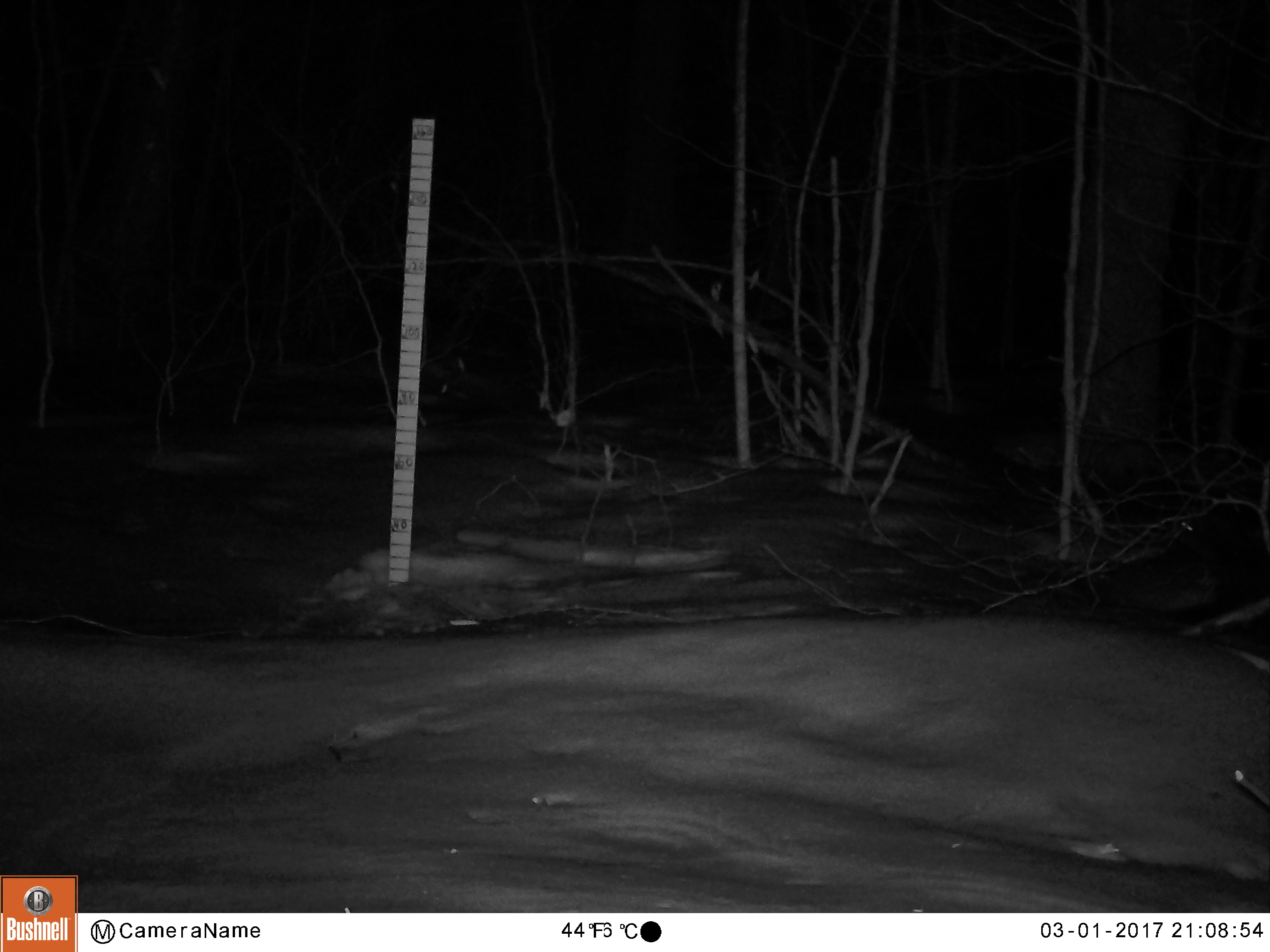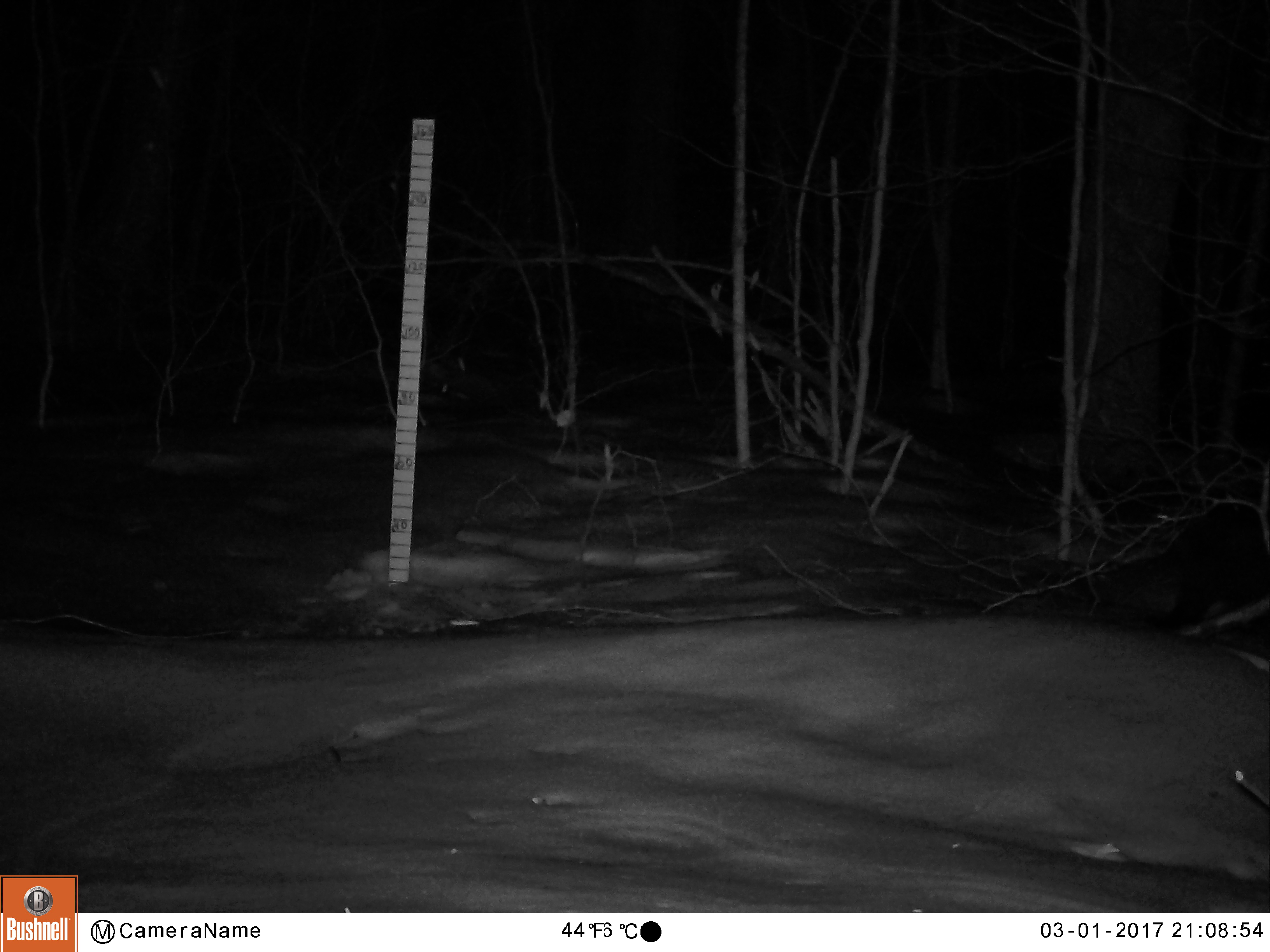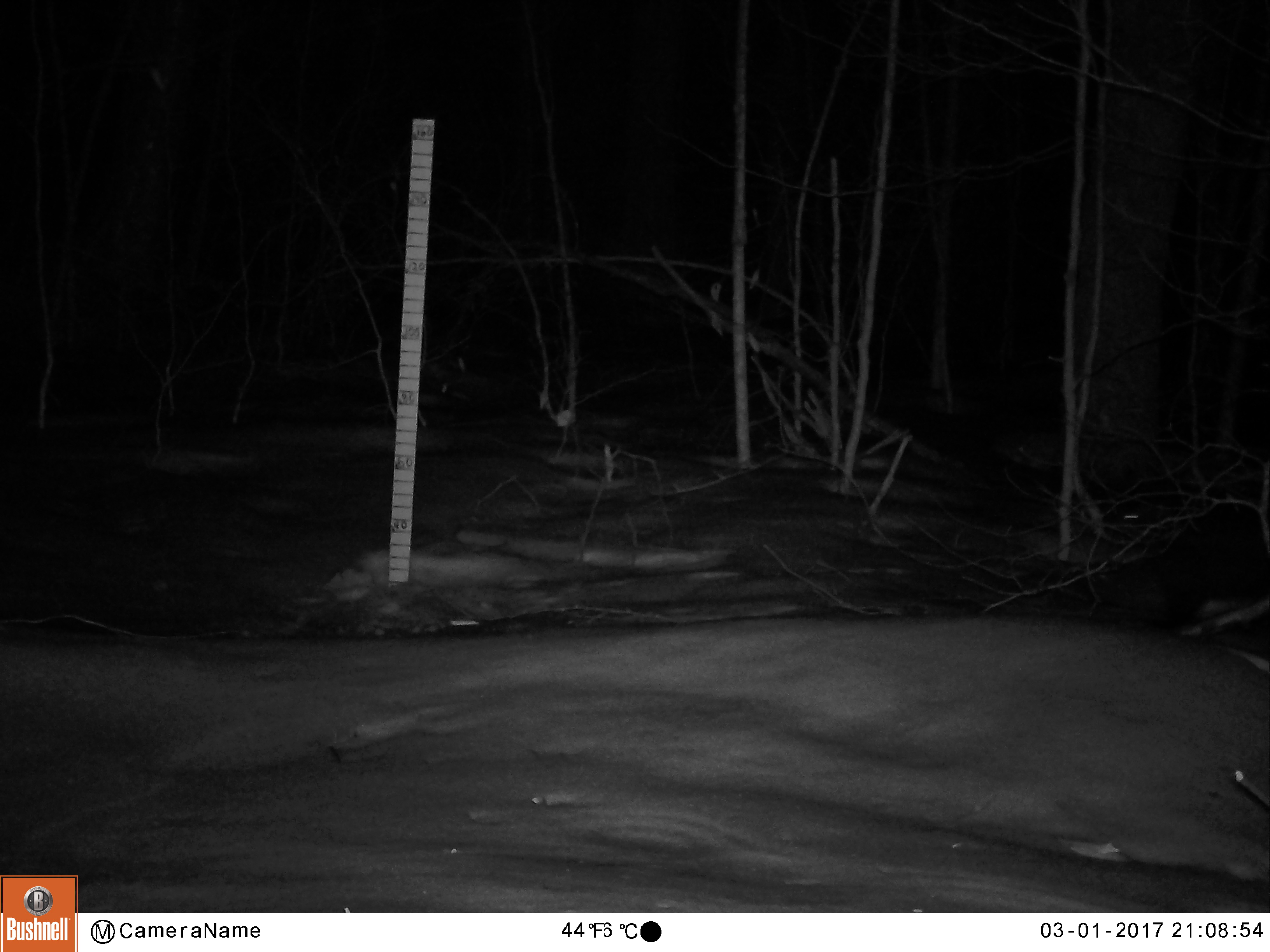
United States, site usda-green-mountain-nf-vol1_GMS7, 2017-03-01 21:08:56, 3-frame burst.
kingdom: Animalia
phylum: Chordata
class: Mammalia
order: Carnivora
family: Mustelidae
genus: Pekania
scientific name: Pekania pennanti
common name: fisher